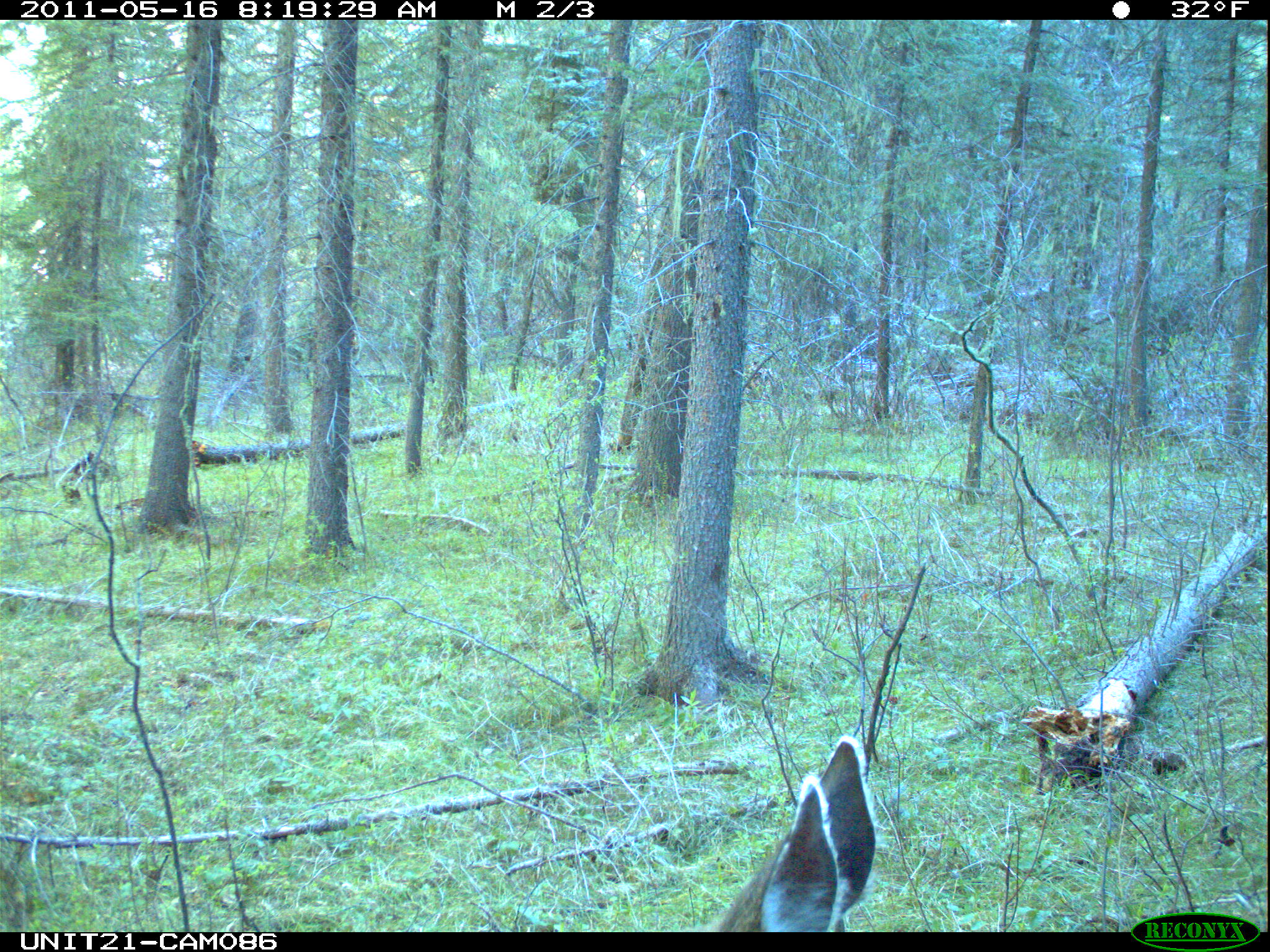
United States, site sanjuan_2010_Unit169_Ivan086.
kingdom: Animalia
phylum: Chordata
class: Mammalia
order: Artiodactyla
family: Cervidae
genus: Odocoileus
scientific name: Odocoileus hemionus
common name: mule deer